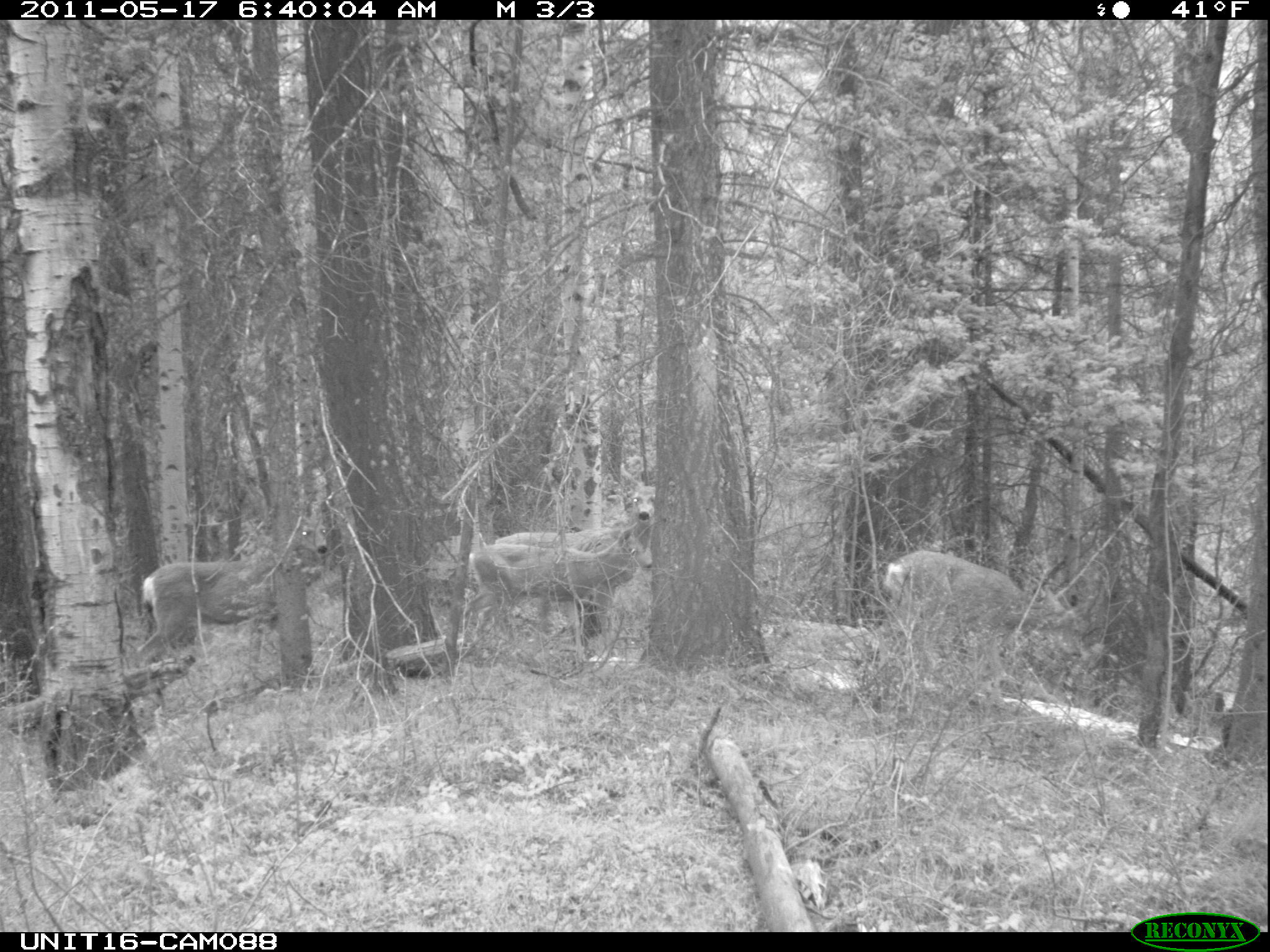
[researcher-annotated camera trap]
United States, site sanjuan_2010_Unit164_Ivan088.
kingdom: Animalia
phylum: Chordata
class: Mammalia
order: Artiodactyla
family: Cervidae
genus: Odocoileus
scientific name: Odocoileus hemionus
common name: mule deer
Odocoileus hemionus (mule deer).